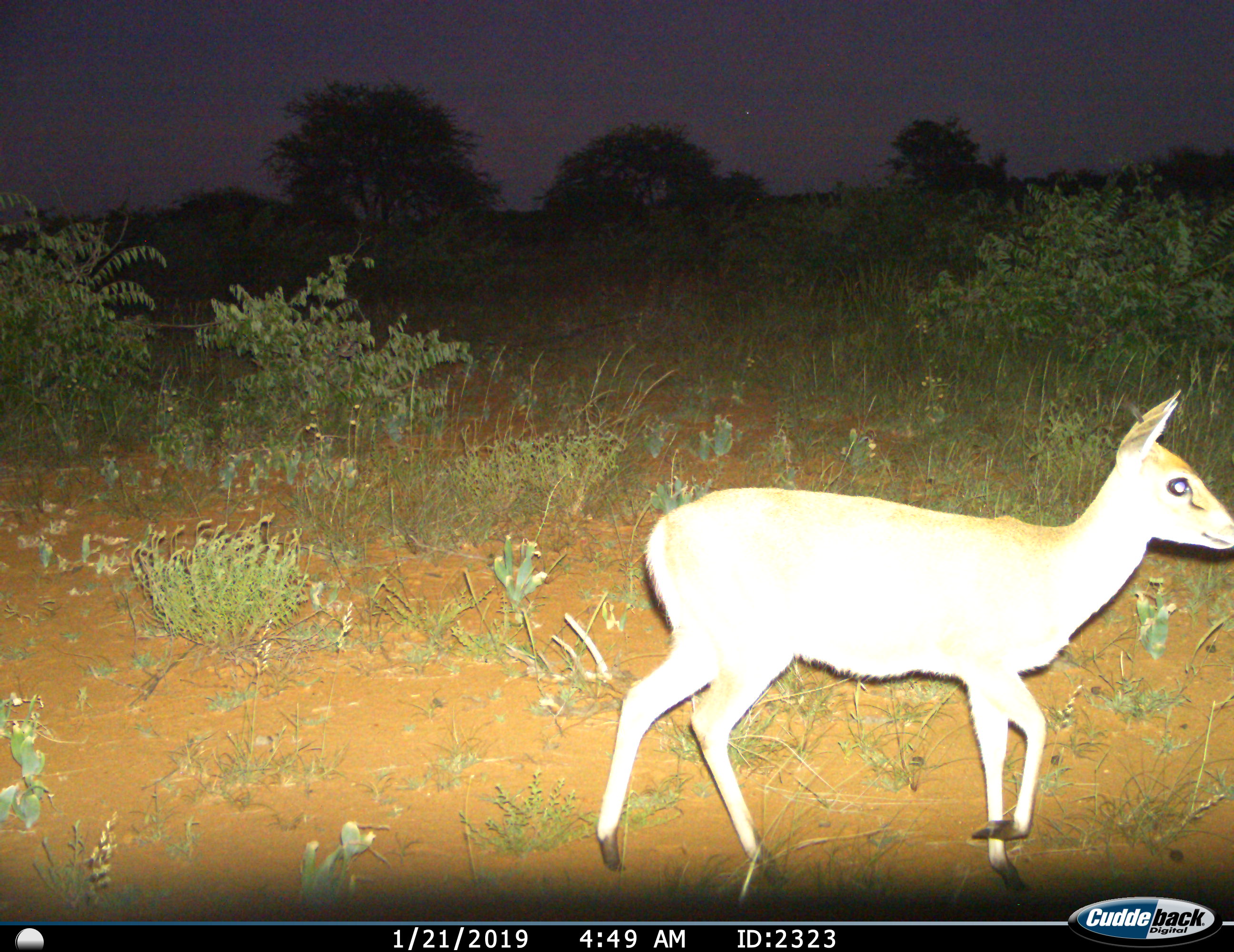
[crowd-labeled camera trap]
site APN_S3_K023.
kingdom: Animalia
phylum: Chordata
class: Mammalia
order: Artiodactyla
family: Bovidae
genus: Sylvicapra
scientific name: Sylvicapra grimmia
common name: common duiker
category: duikercommongrey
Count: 1.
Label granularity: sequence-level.